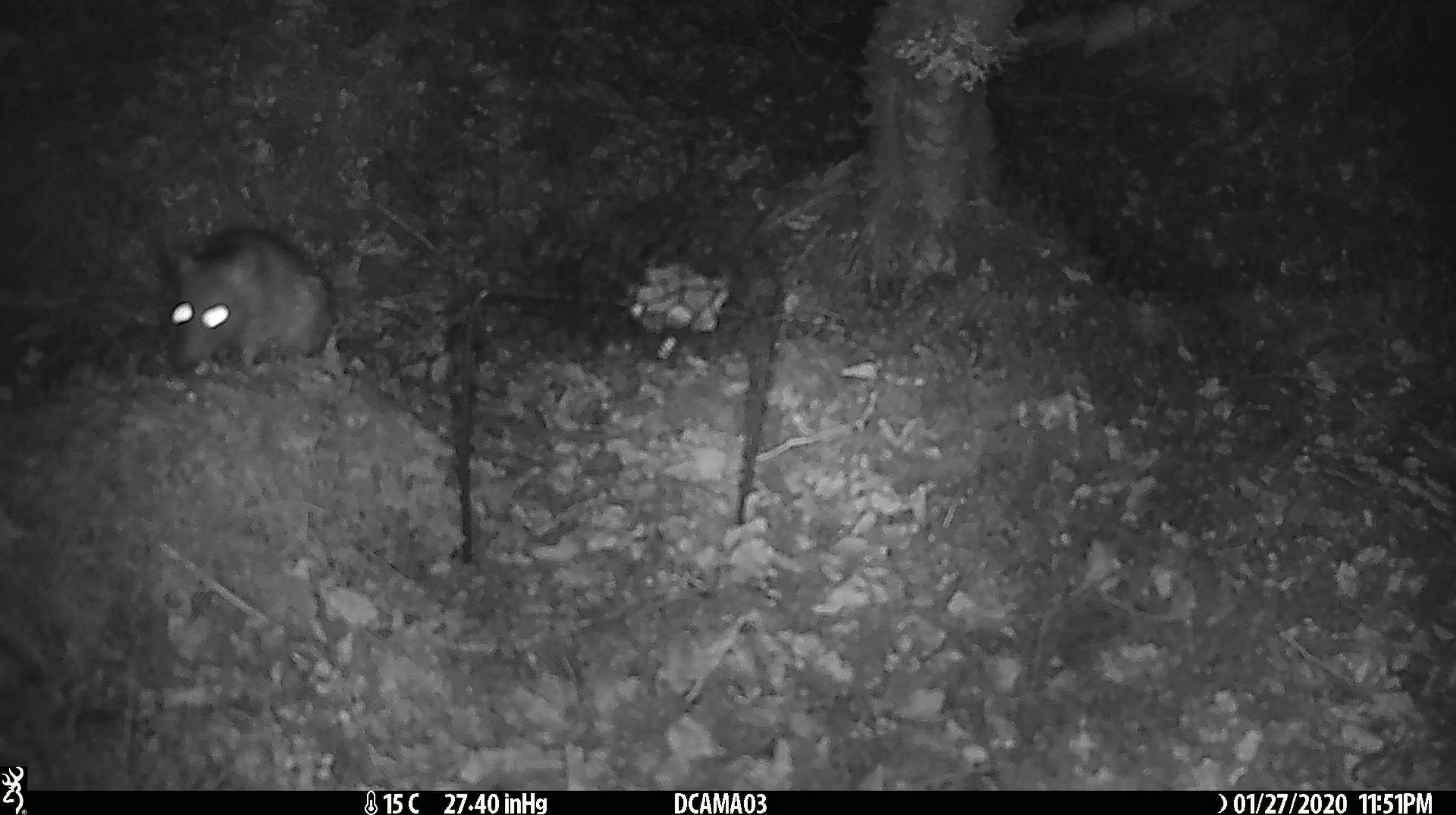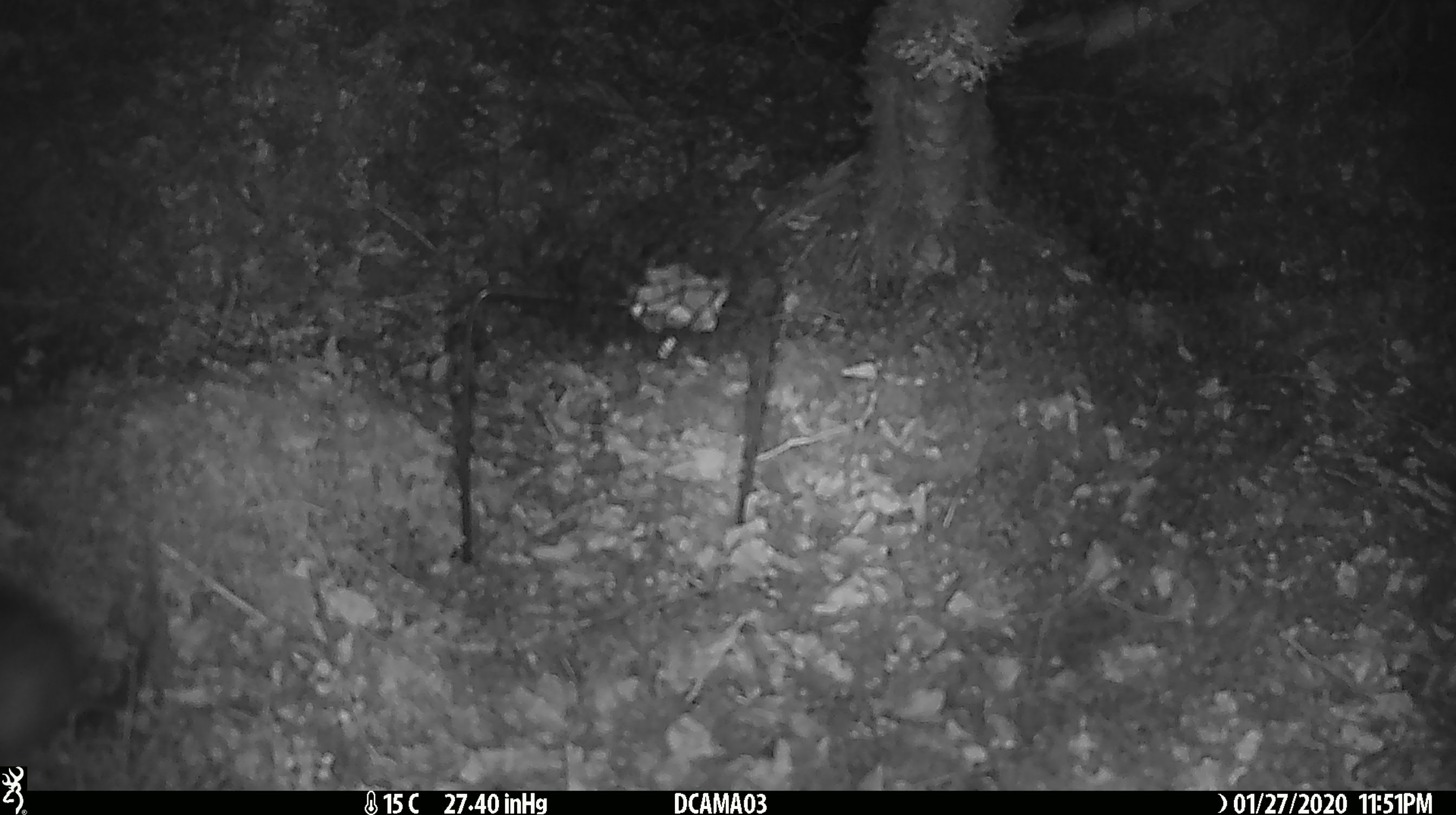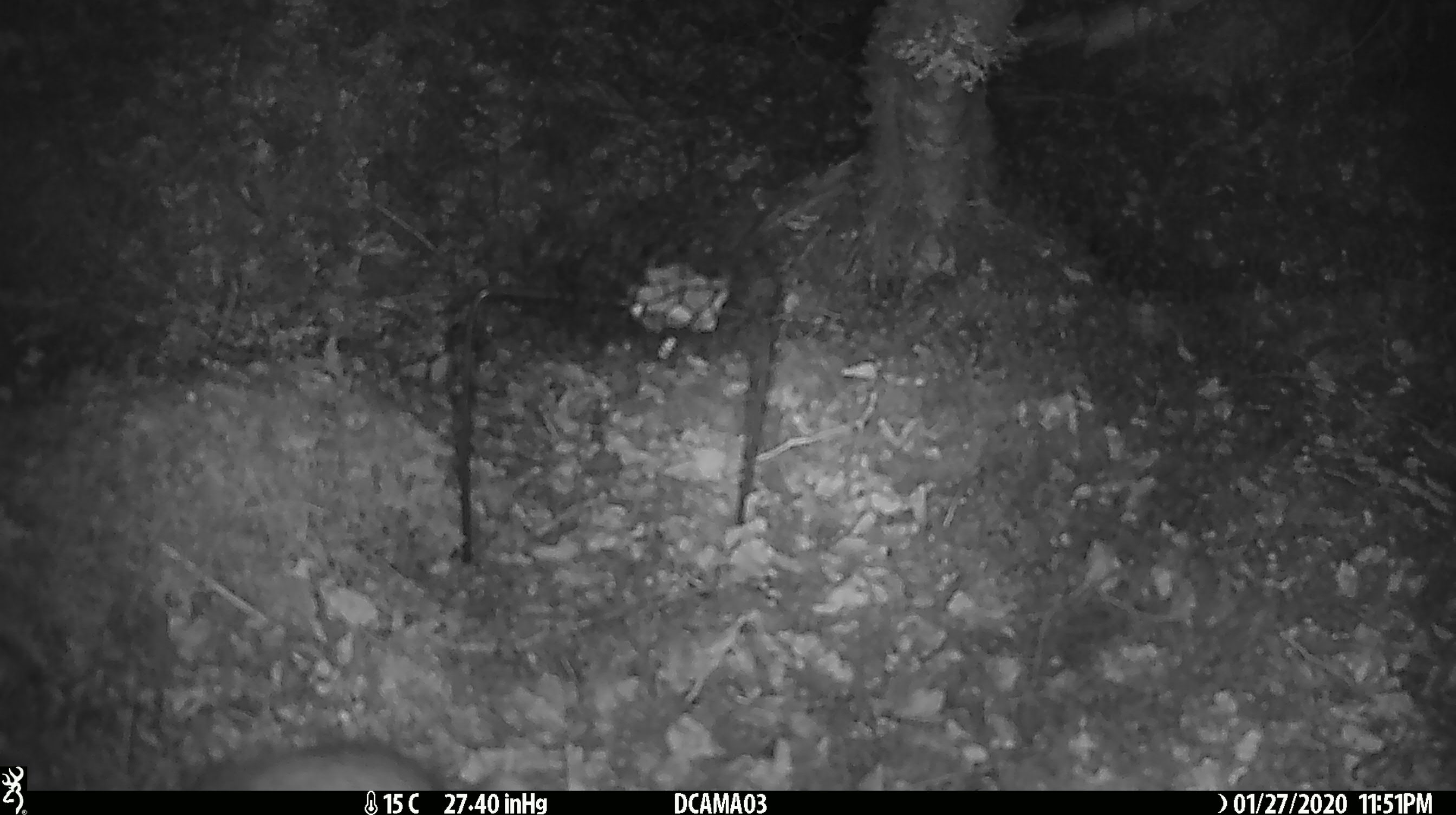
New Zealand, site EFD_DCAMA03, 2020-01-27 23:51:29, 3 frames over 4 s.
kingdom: Animalia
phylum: Chordata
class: Mammalia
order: Rodentia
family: Muridae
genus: Rattus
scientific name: Rattus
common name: rat